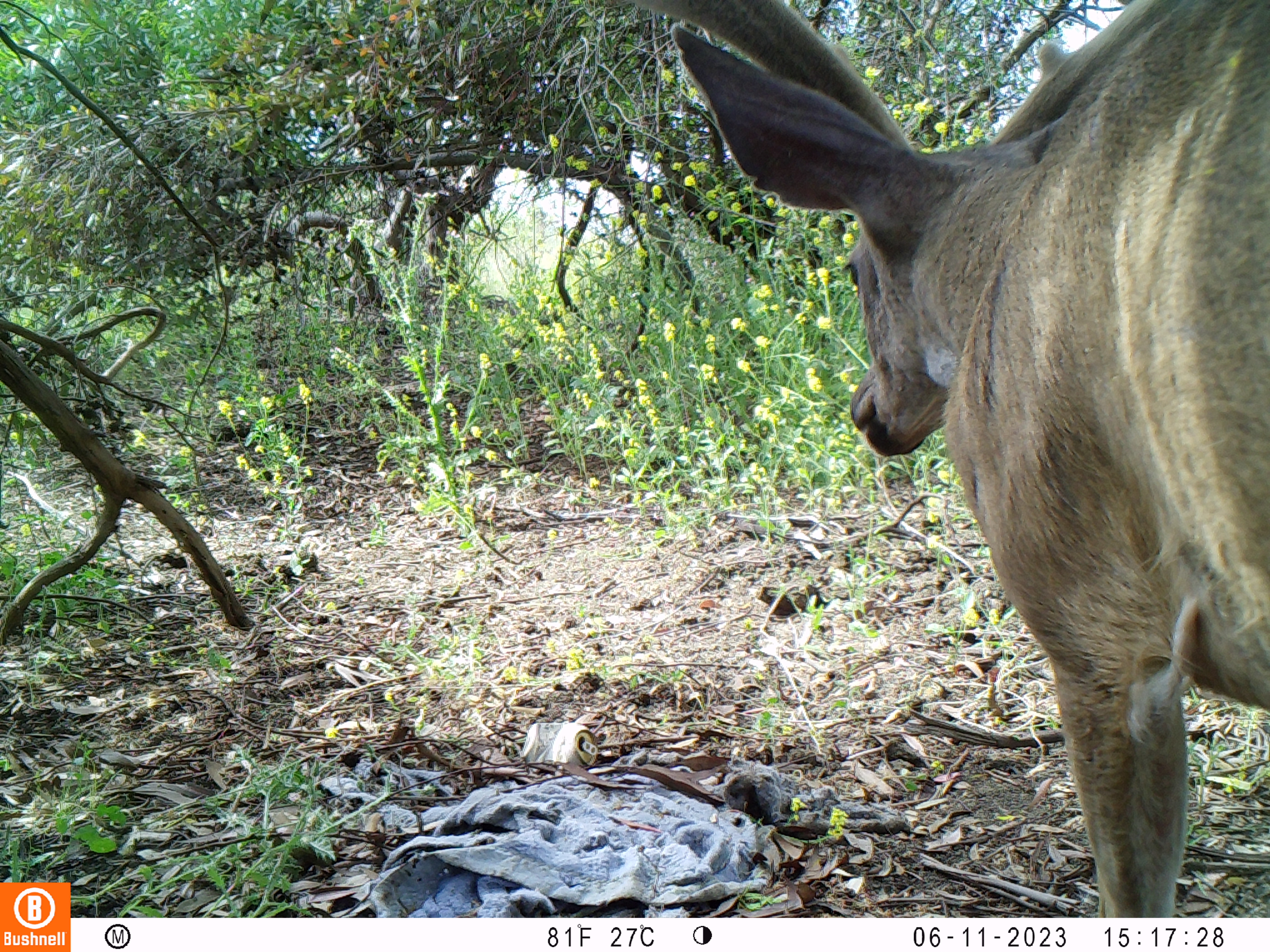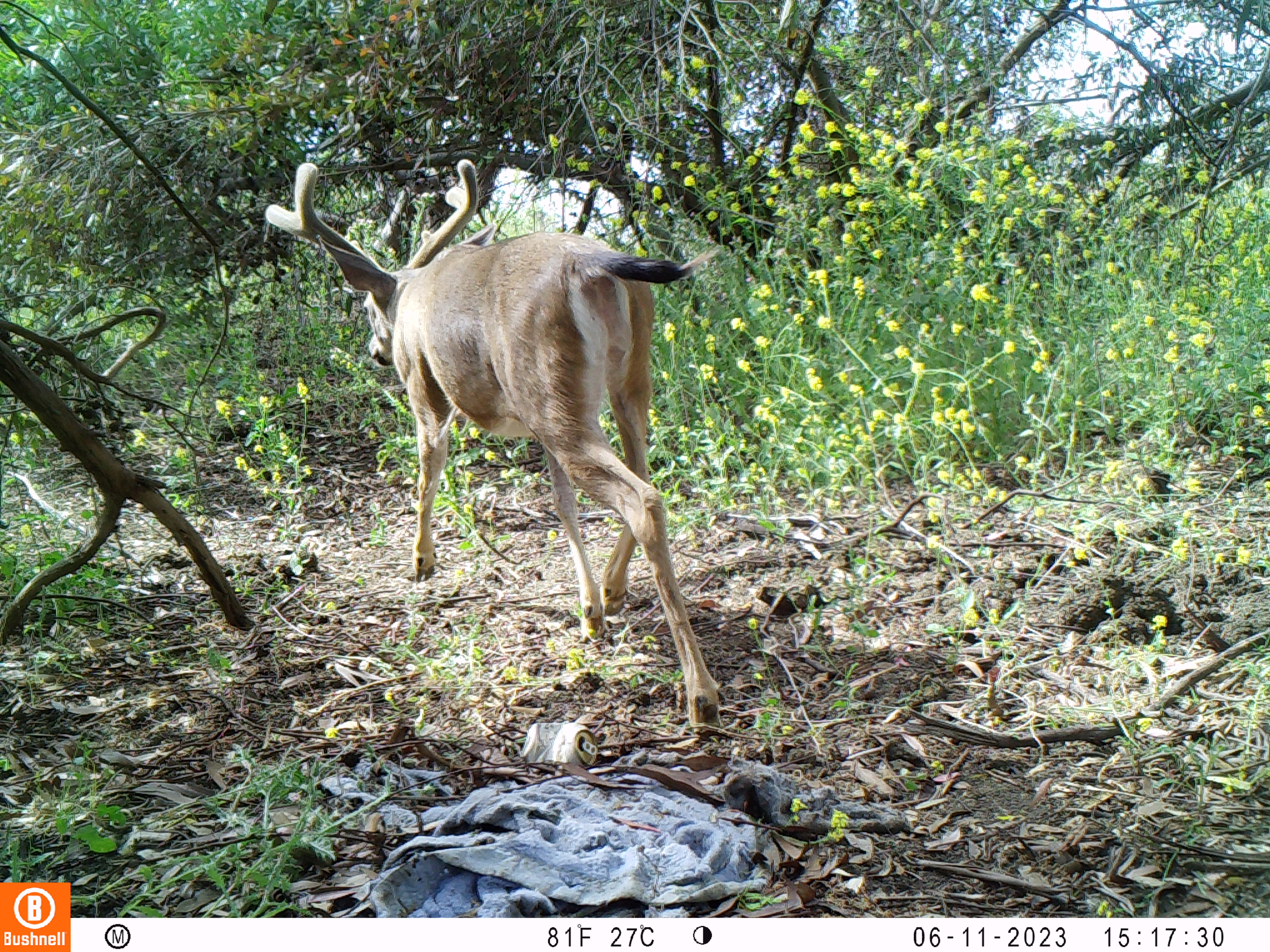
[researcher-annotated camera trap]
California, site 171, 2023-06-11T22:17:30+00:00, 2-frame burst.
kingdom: Animalia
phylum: Chordata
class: Mammalia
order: Artiodactyla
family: Cervidae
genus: Odocoileus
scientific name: Odocoileus hemionus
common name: mule deer